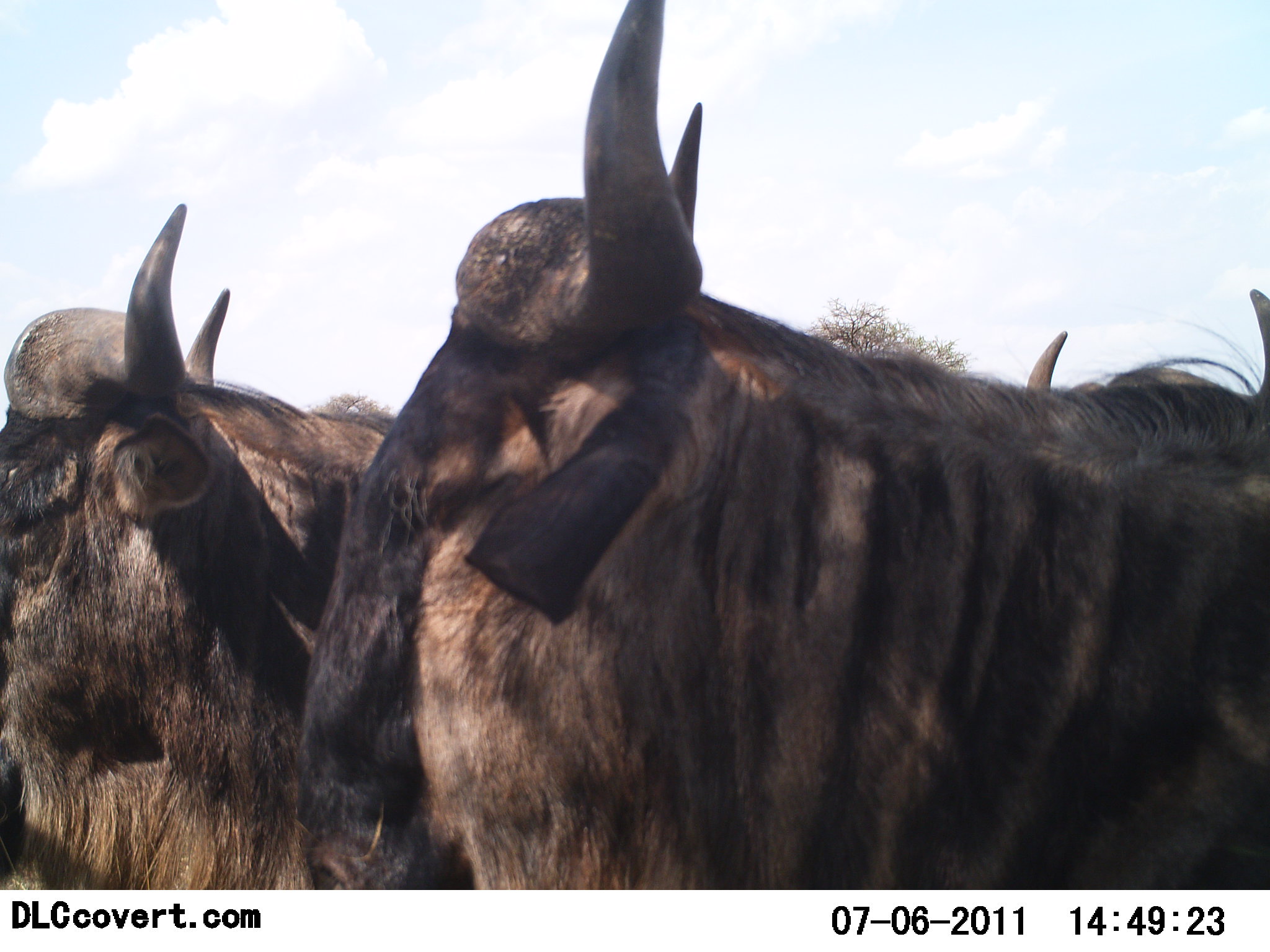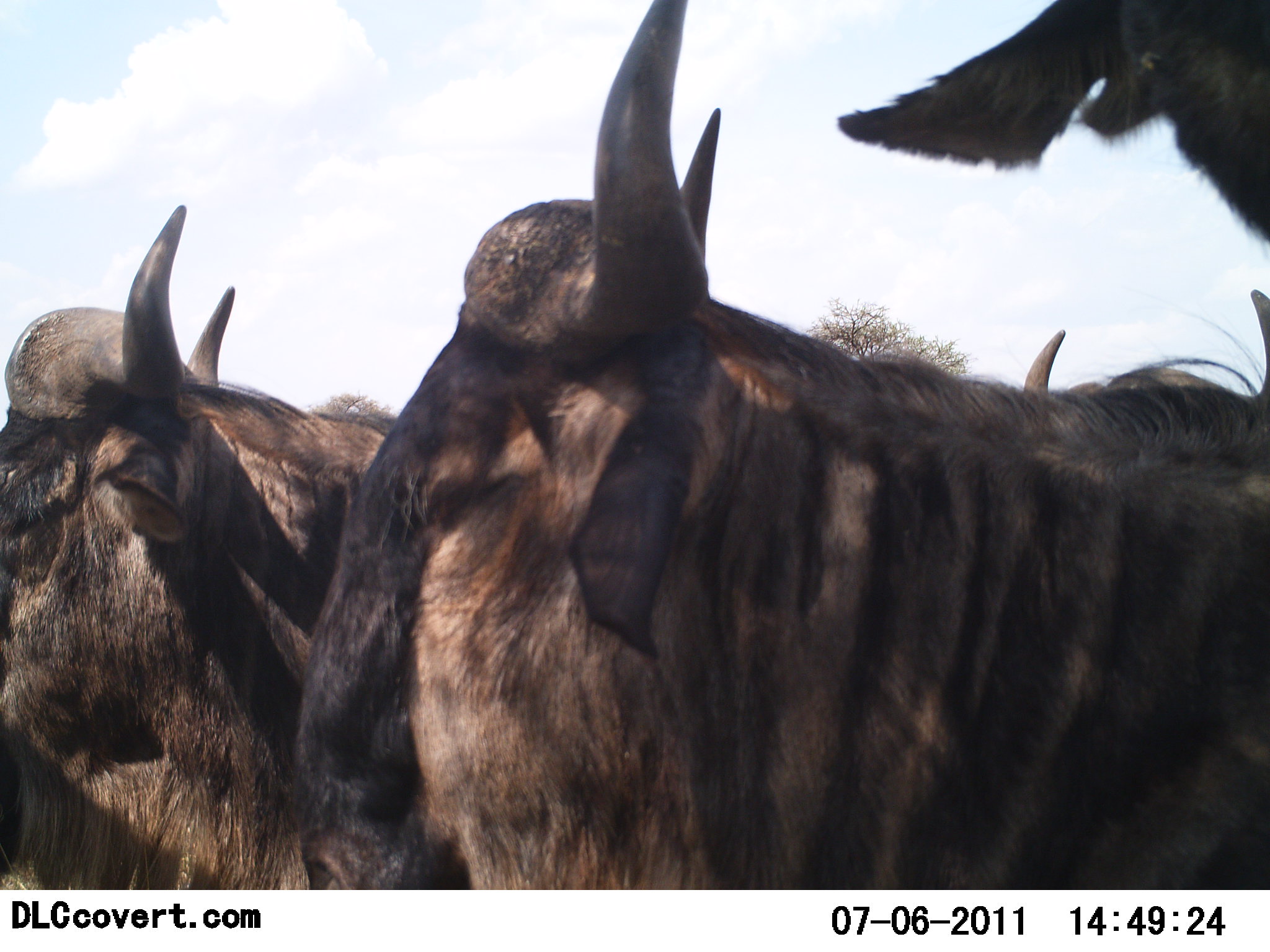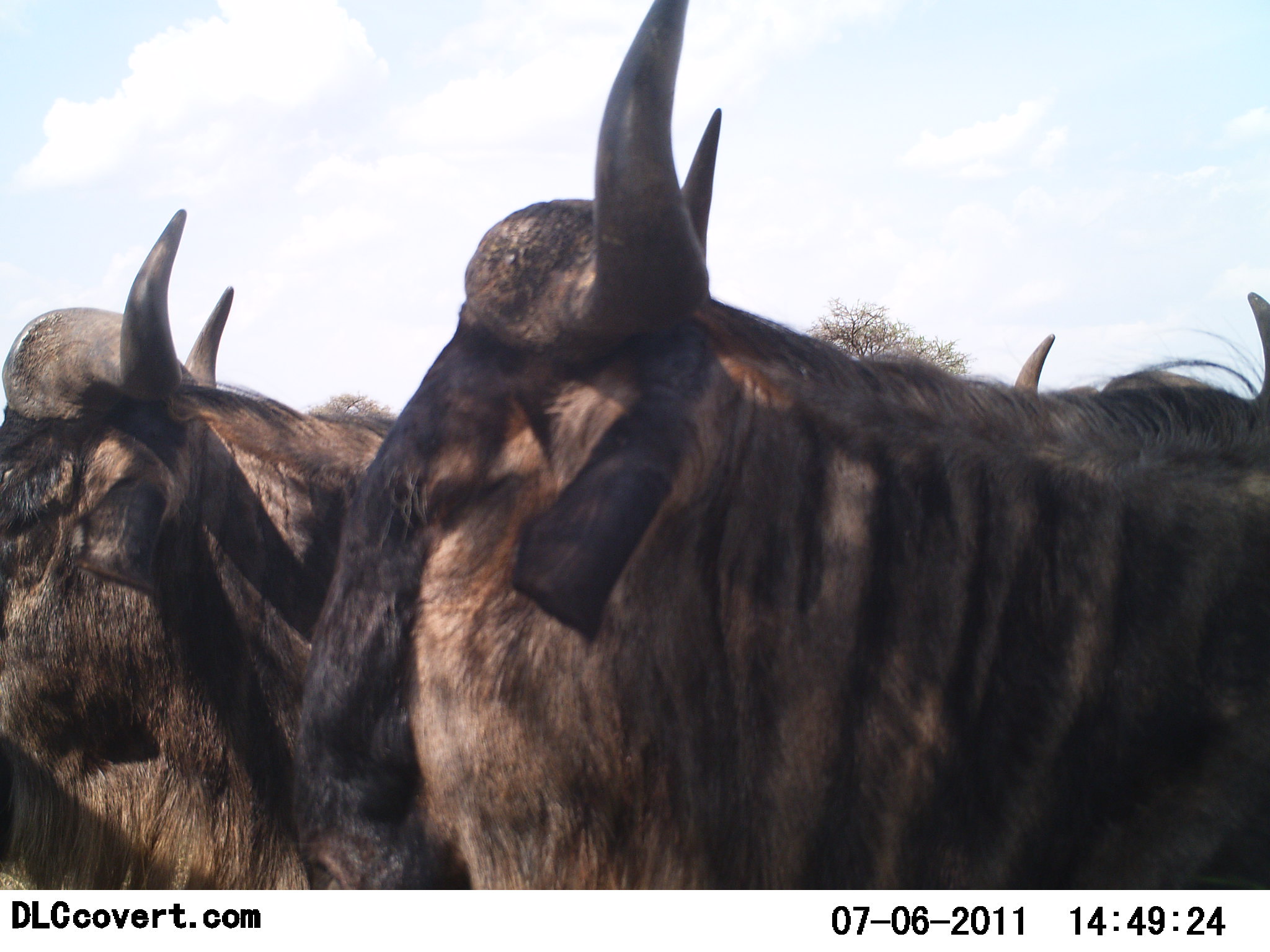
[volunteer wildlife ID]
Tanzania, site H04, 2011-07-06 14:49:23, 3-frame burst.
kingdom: Animalia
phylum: Chordata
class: Mammalia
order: Artiodactyla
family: Bovidae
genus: Connochaetes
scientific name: Connochaetes taurinus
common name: blue wildebeest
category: wildebeest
Wildebeest (blue wildebeest) (Connochaetes taurinus), count 4. Behavior (volunteer vote fractions): standing 100%, resting 0%, moving 0%, interacting 0%. Young present (vote fraction): 0%. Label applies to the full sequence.